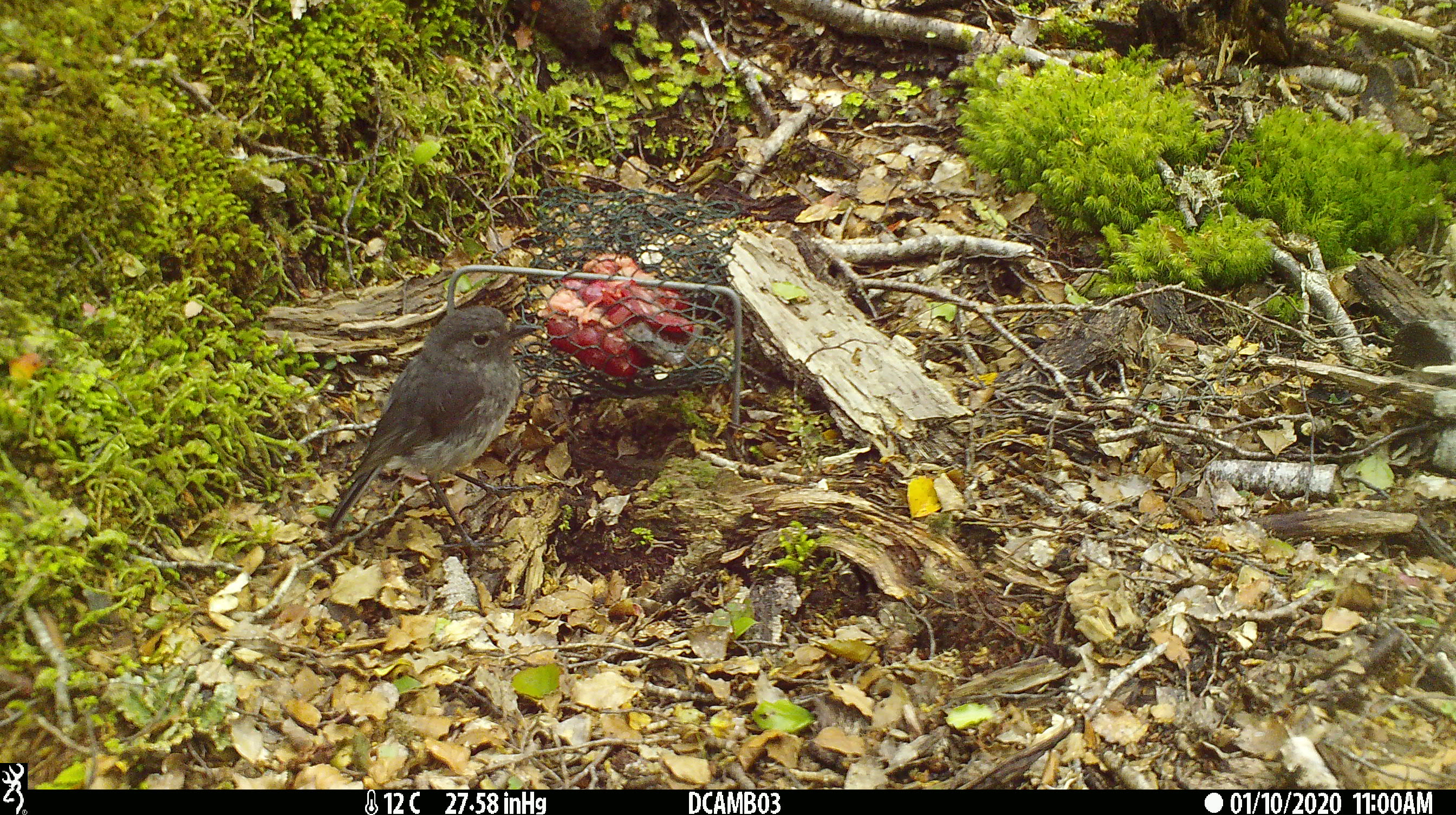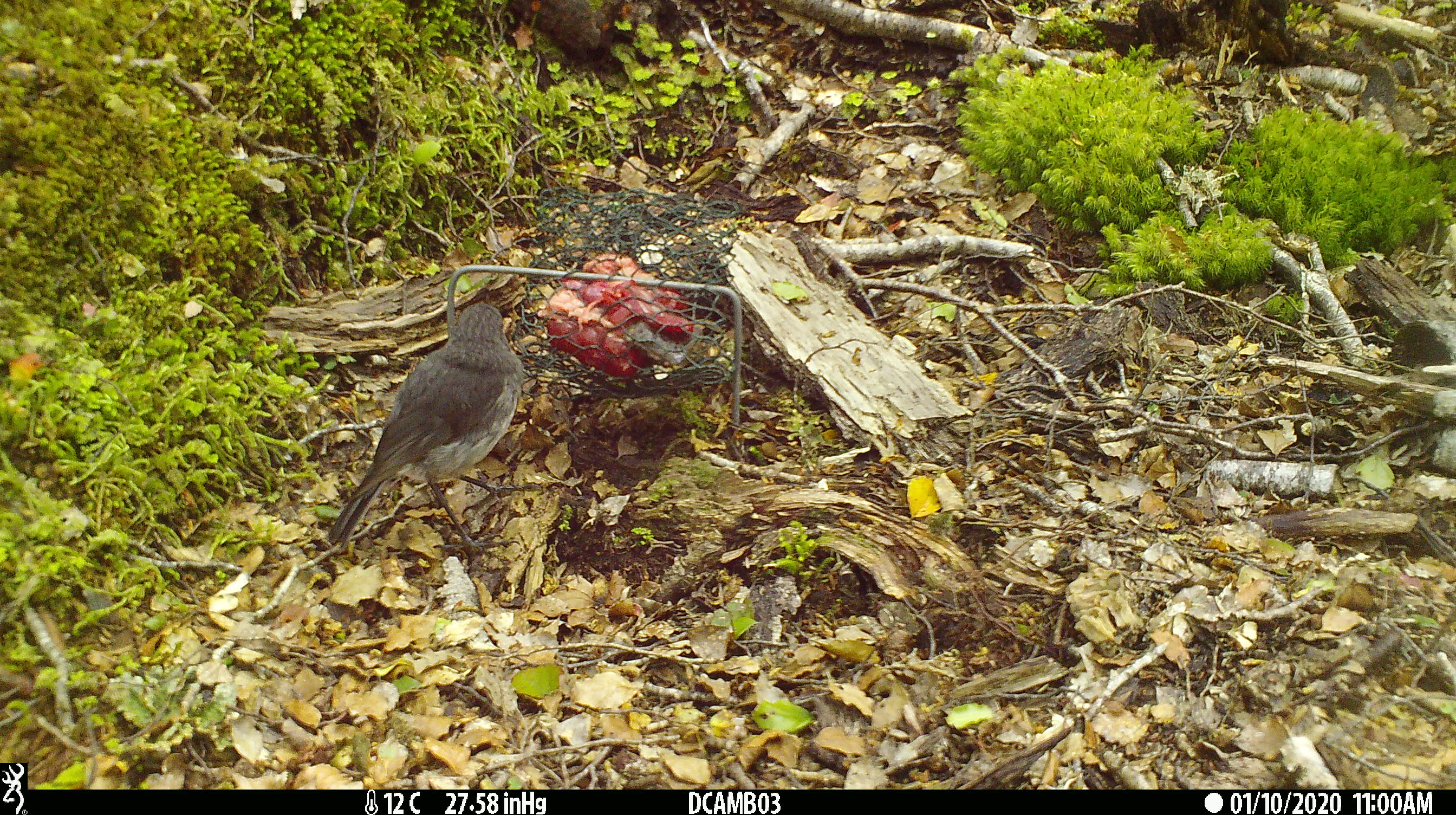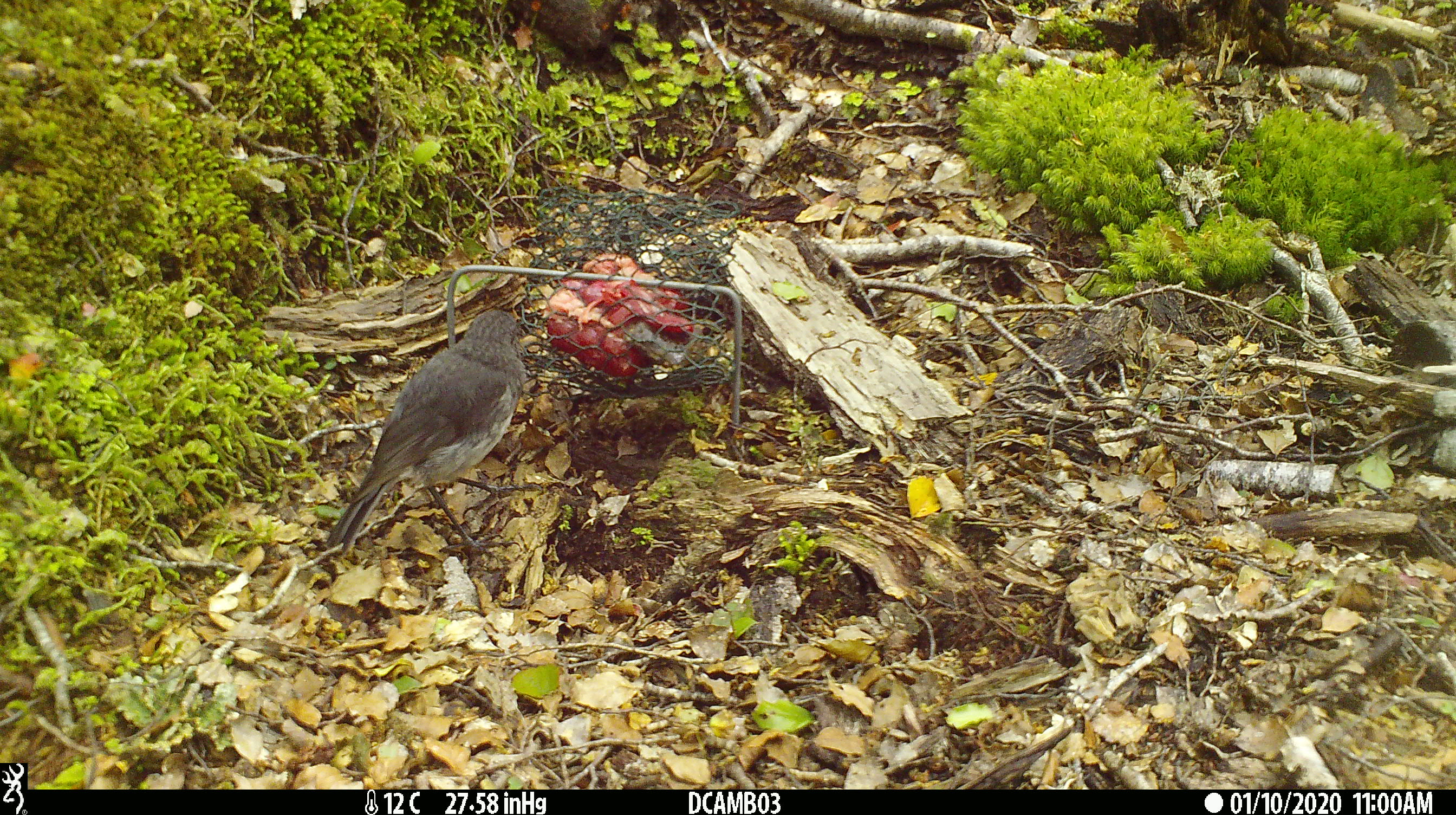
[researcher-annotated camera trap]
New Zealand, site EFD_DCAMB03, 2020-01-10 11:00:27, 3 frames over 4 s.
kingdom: Animalia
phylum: Chordata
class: Aves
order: Passeriformes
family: Petroicidae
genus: Petroica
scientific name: Petroica australis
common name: new zealand robin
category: robin